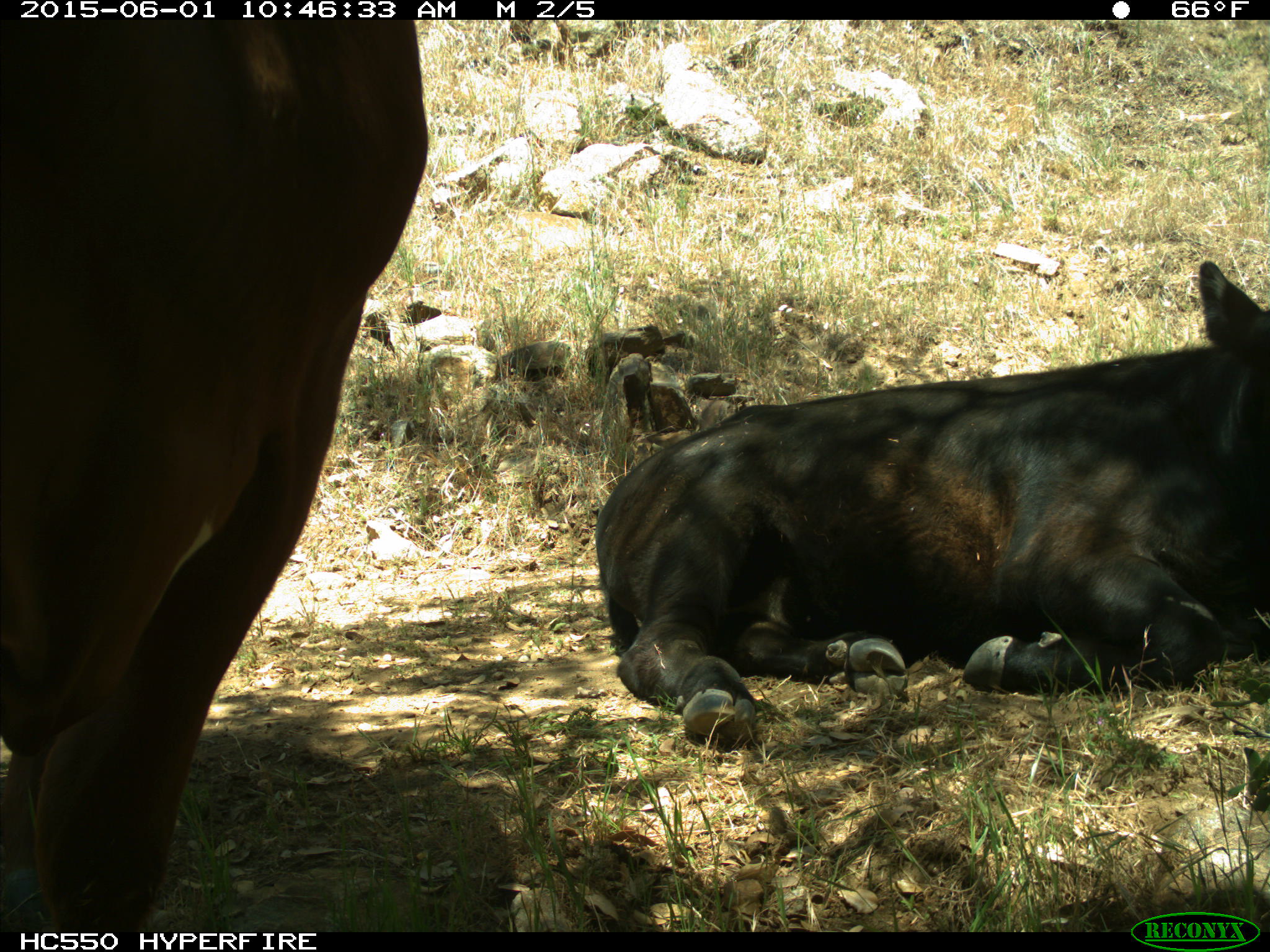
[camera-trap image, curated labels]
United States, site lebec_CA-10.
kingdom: Animalia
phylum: Chordata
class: Mammalia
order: Artiodactyla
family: Bovidae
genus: Bos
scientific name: Bos taurus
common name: domestic cow